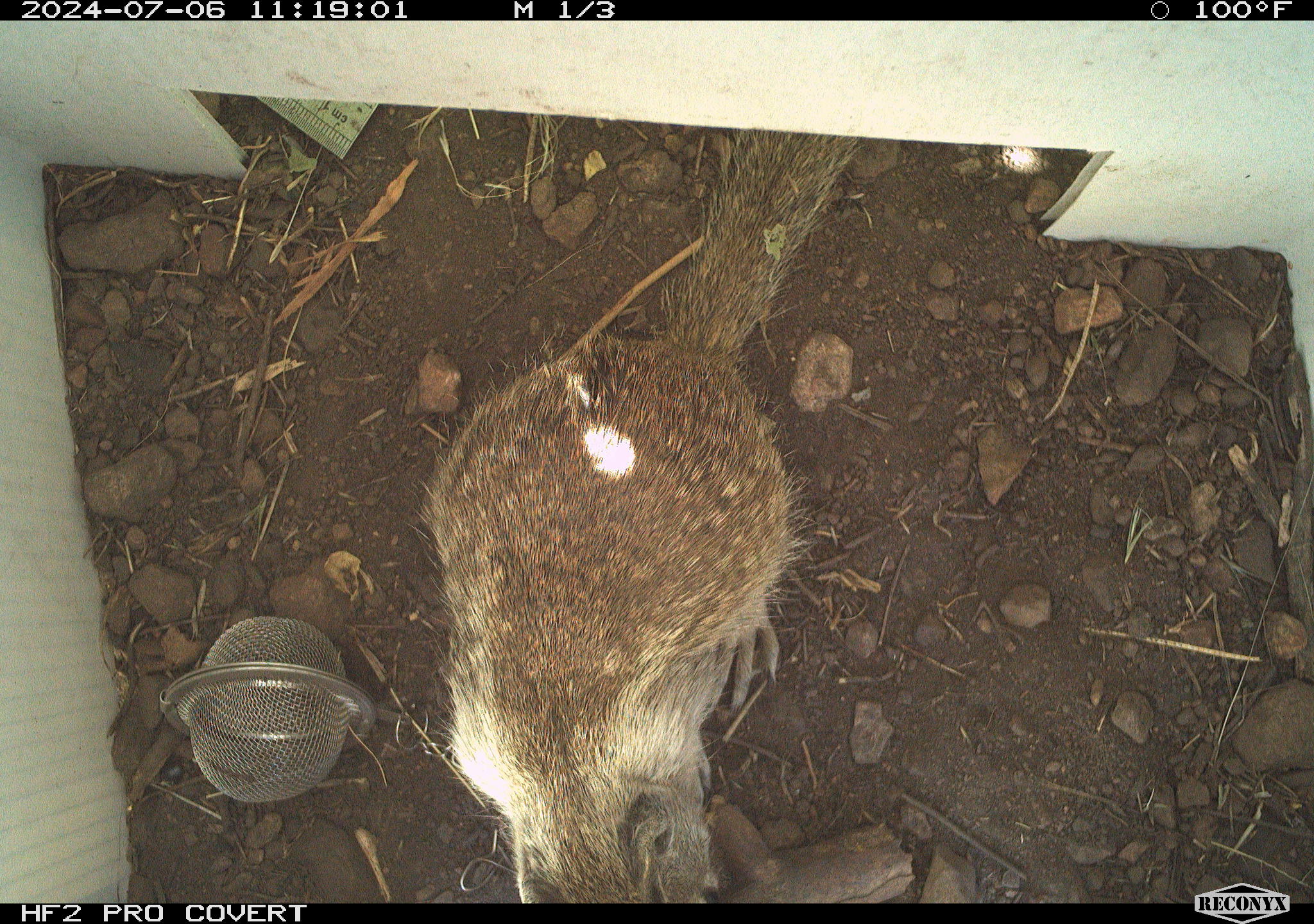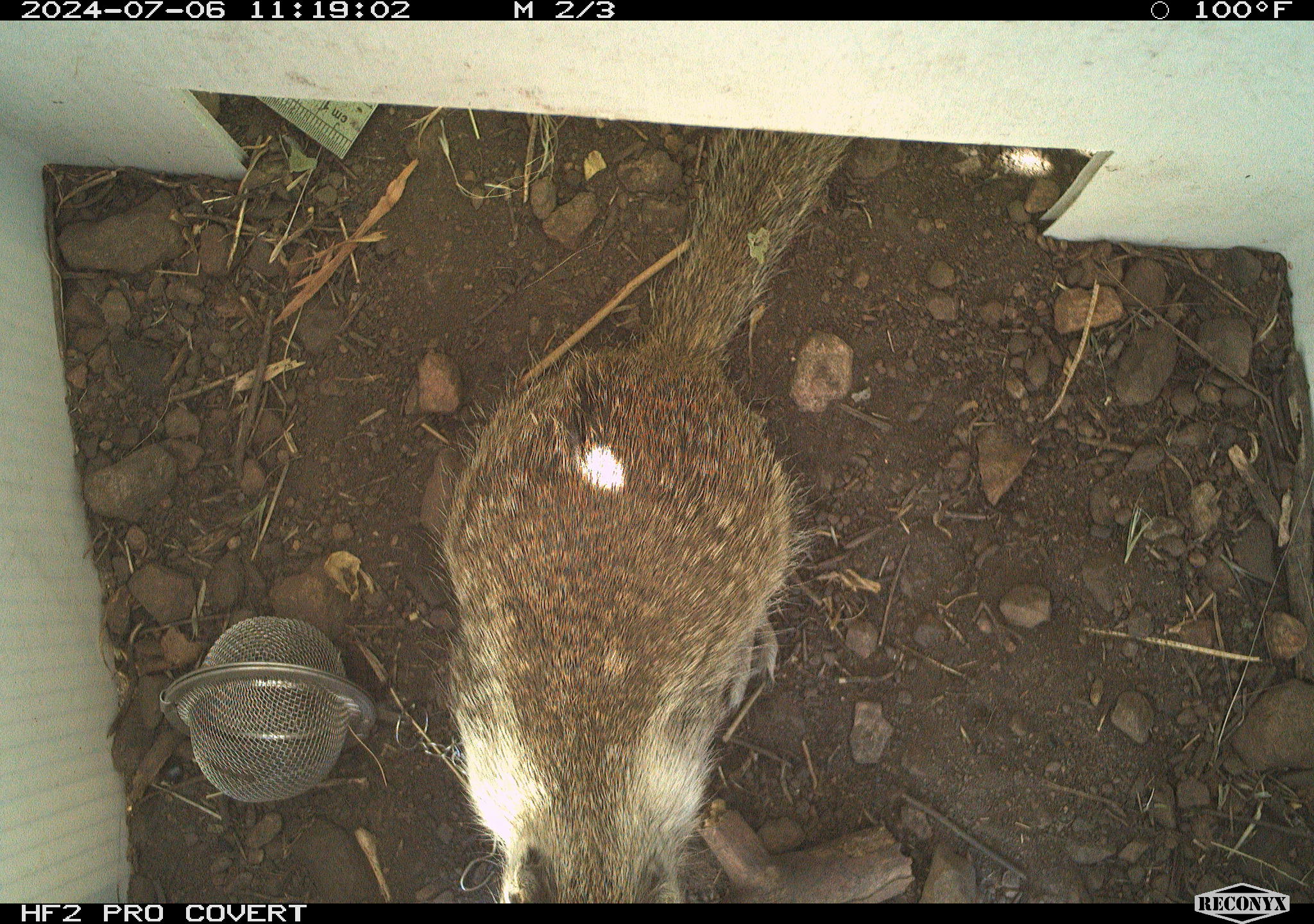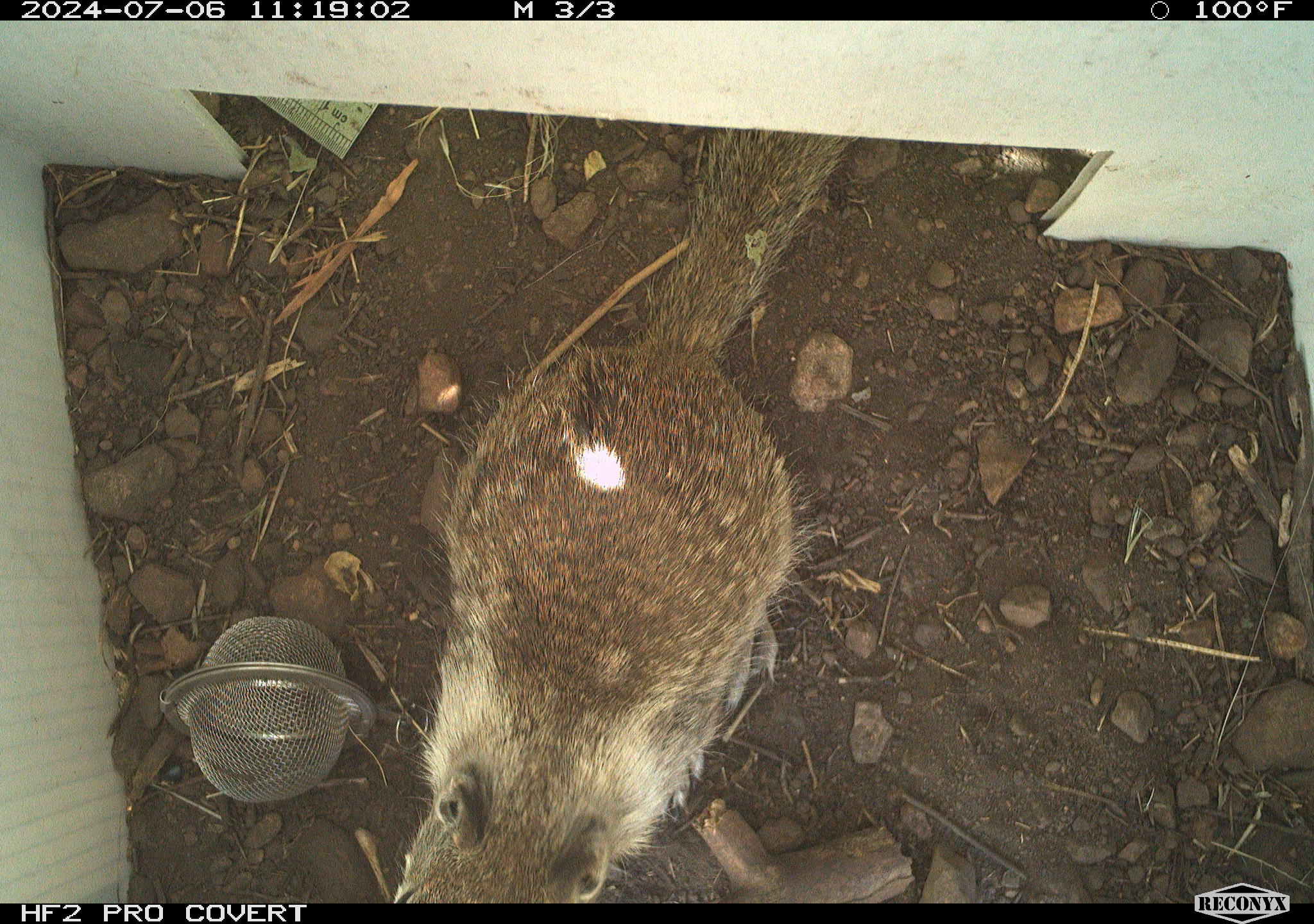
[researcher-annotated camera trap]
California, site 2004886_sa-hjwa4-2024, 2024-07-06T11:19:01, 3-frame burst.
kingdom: Animalia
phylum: Chordata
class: Mammalia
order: Rodentia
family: Sciuridae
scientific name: Sciuridae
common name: squirrels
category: sciuridae family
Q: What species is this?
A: Sciuridae family (squirrels) (Sciuridae).